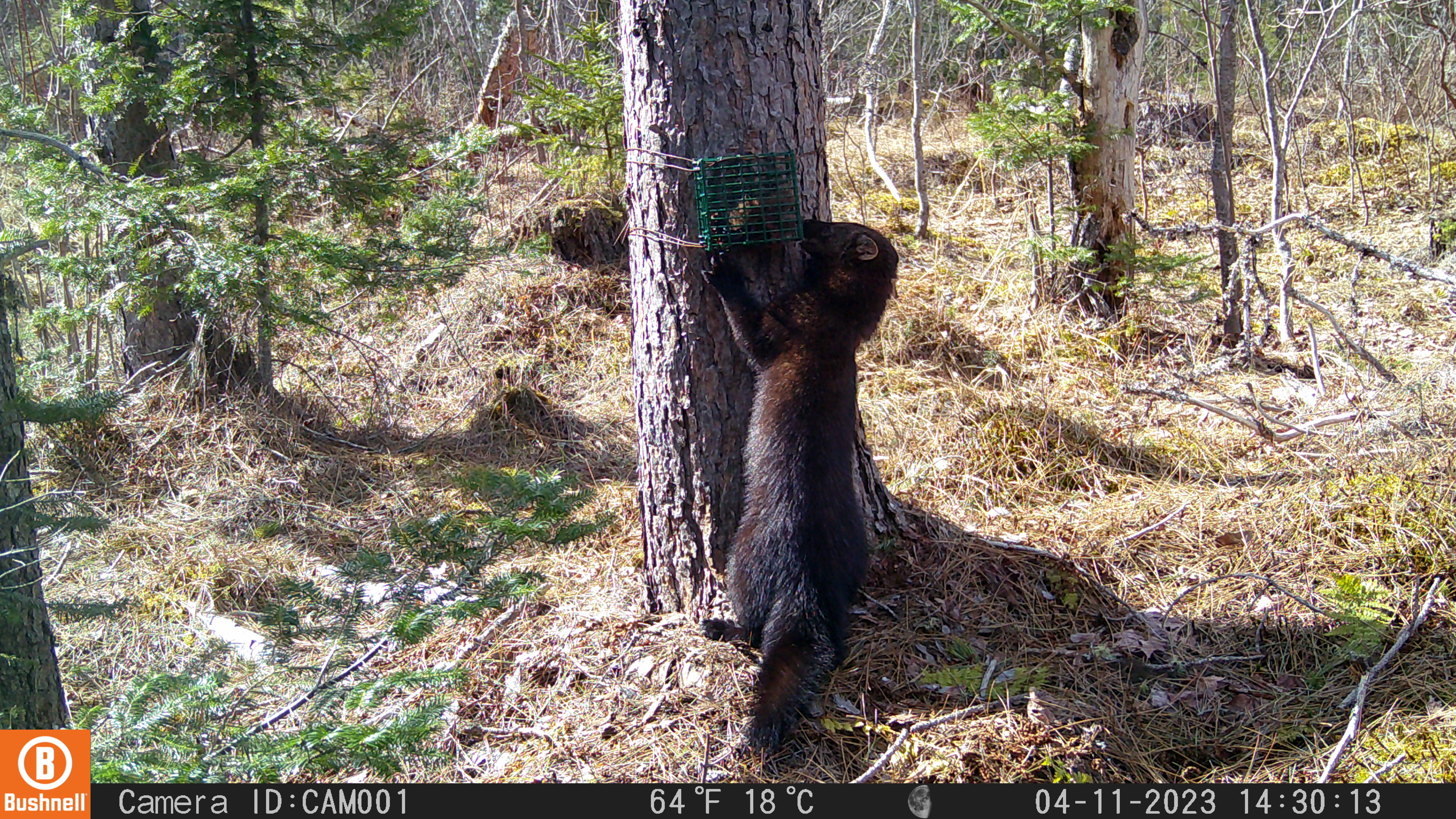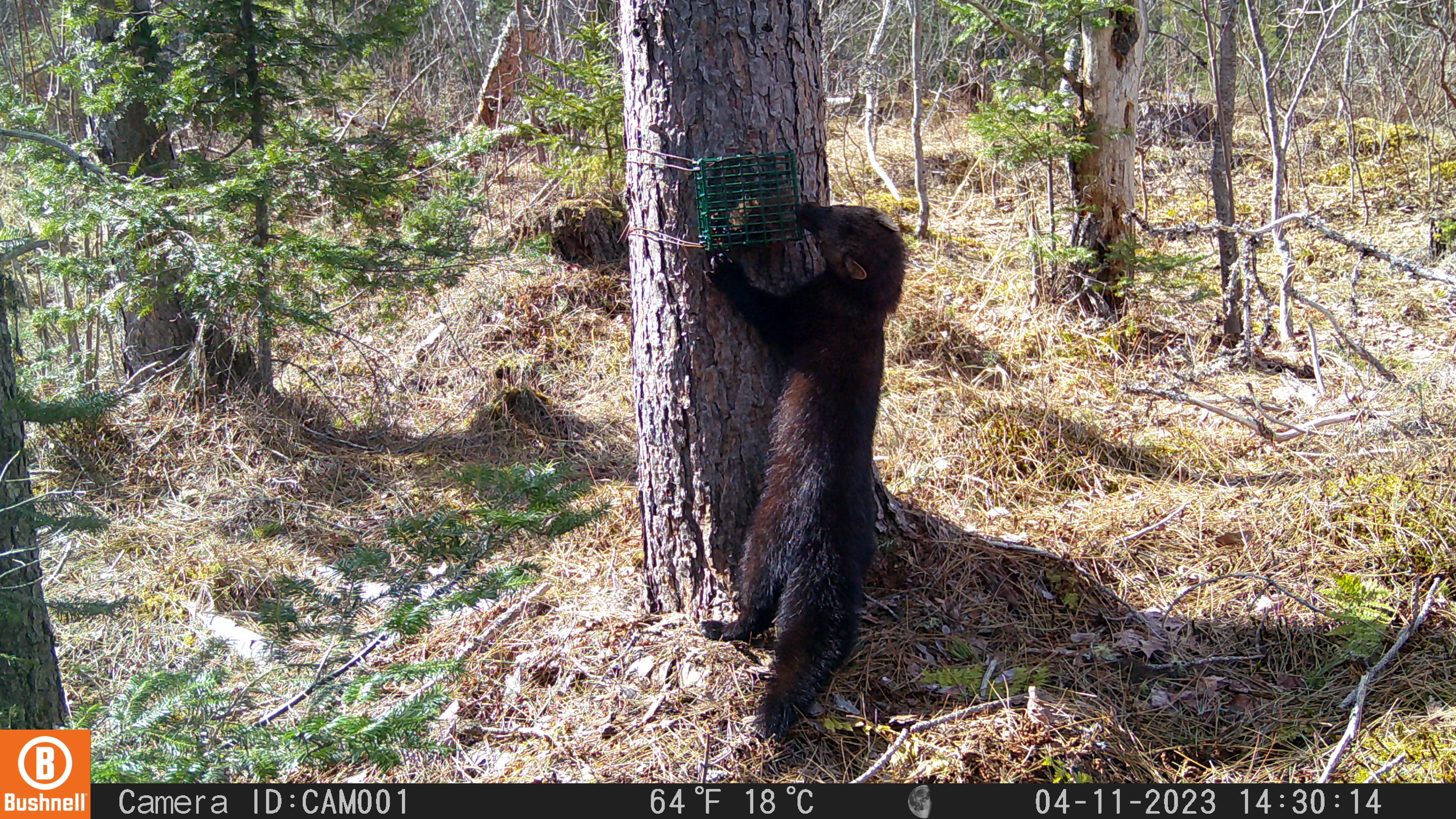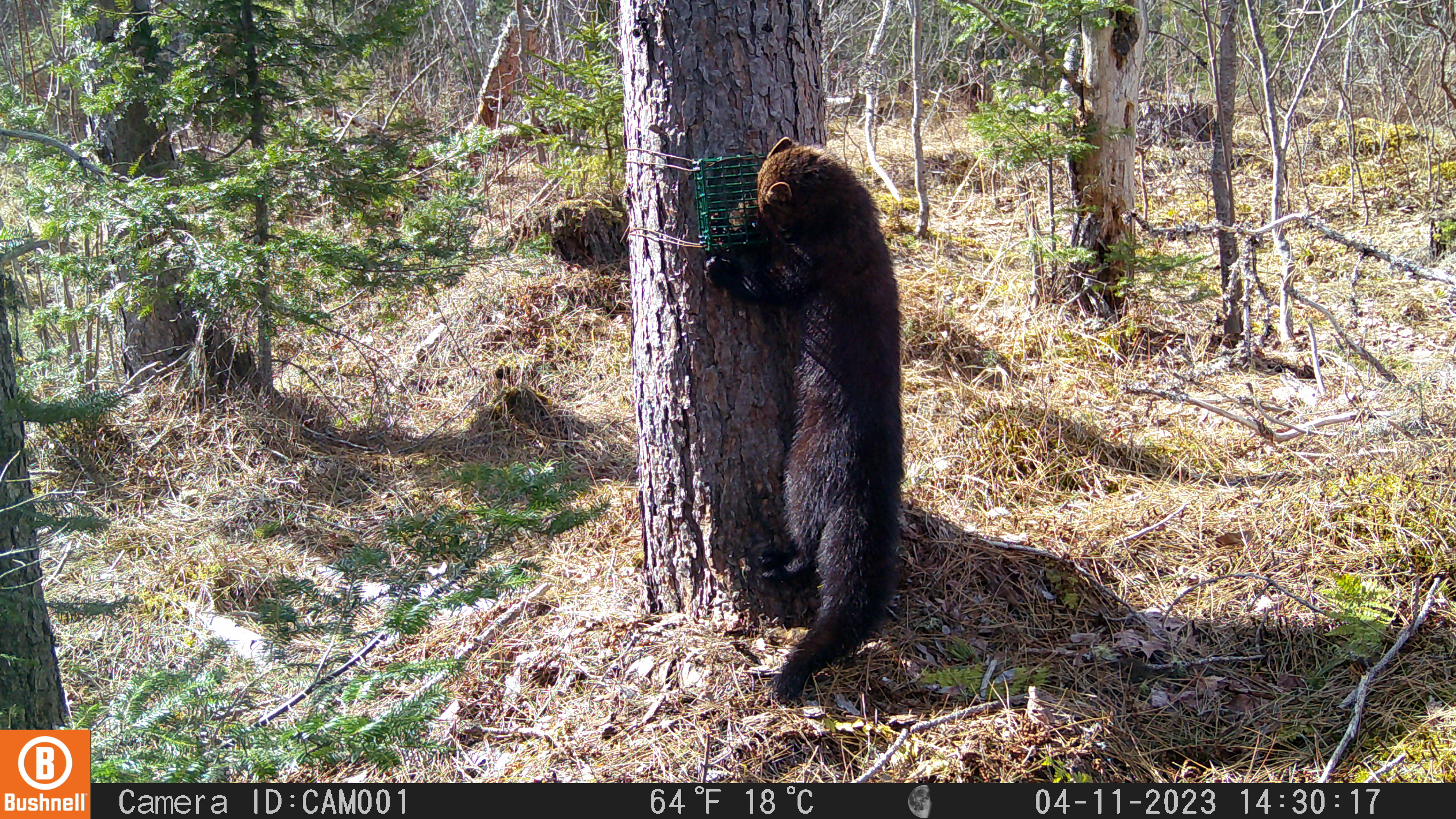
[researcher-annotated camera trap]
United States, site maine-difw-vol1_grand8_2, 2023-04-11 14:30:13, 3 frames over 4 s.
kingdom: Animalia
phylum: Chordata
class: Mammalia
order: Carnivora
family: Mustelidae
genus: Pekania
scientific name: Pekania pennanti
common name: fisher